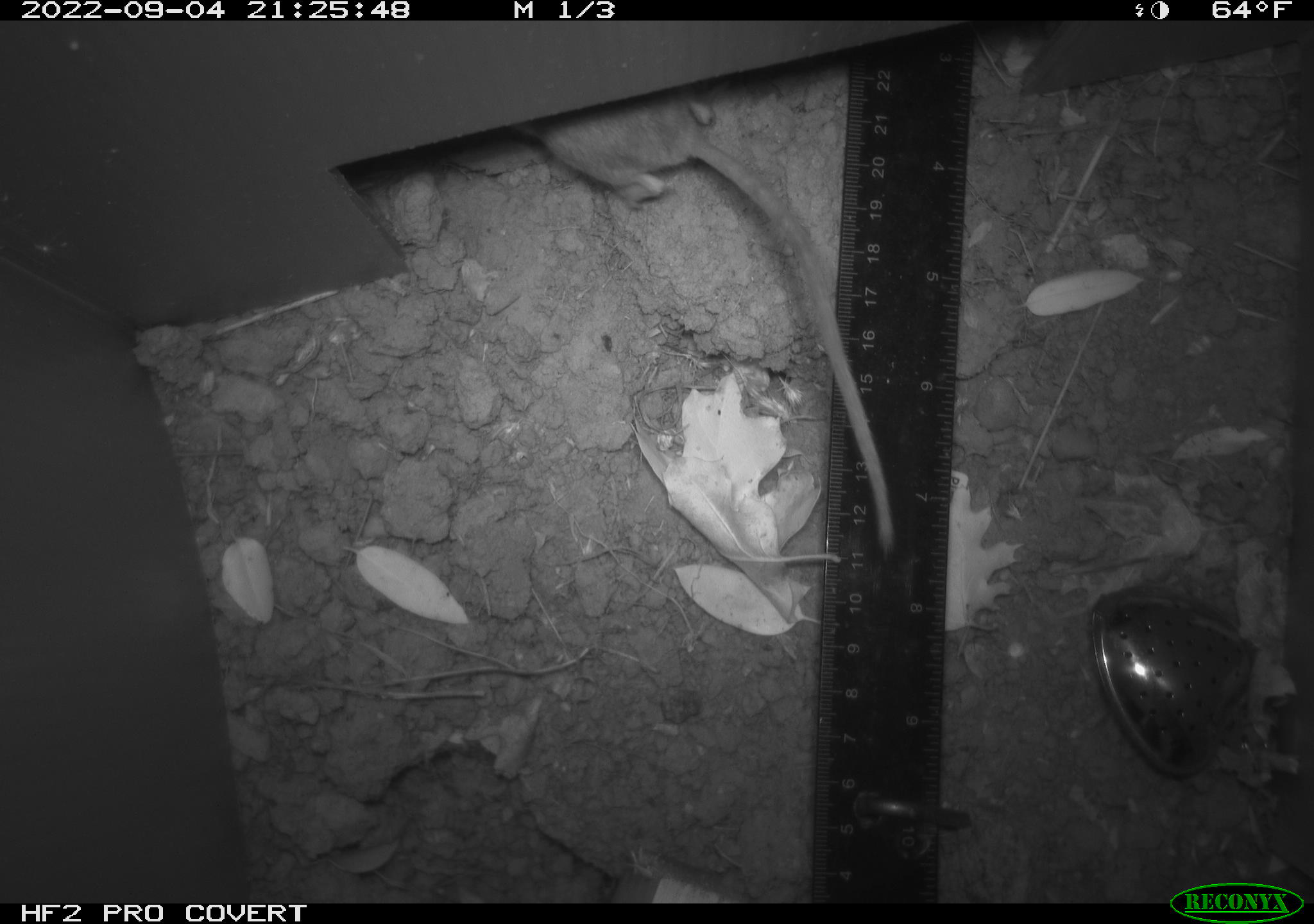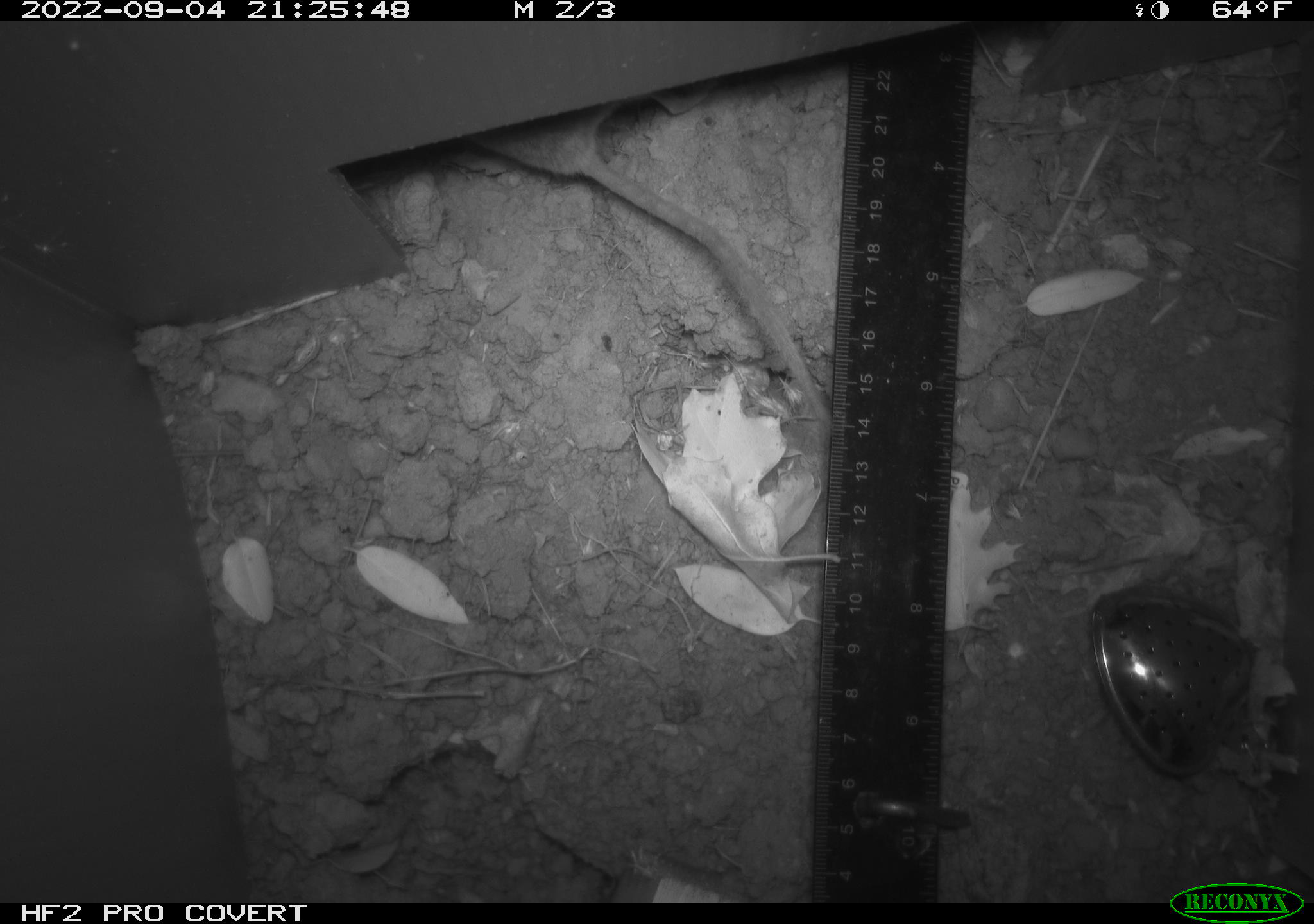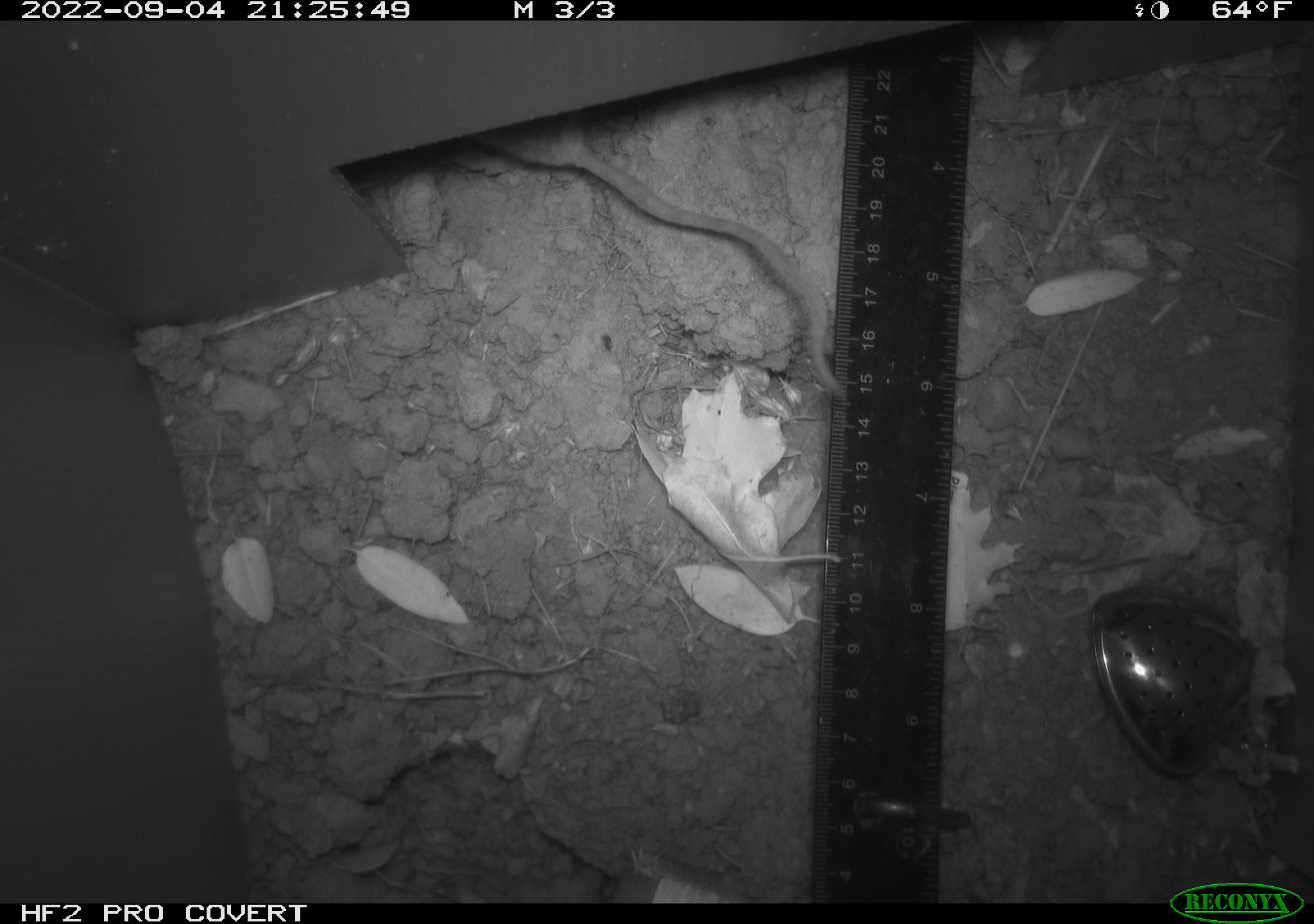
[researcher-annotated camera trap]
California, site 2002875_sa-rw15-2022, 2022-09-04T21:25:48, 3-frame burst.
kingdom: Animalia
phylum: Chordata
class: Mammalia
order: Rodentia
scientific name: Rodentia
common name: rodent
Rodent (Rodentia).